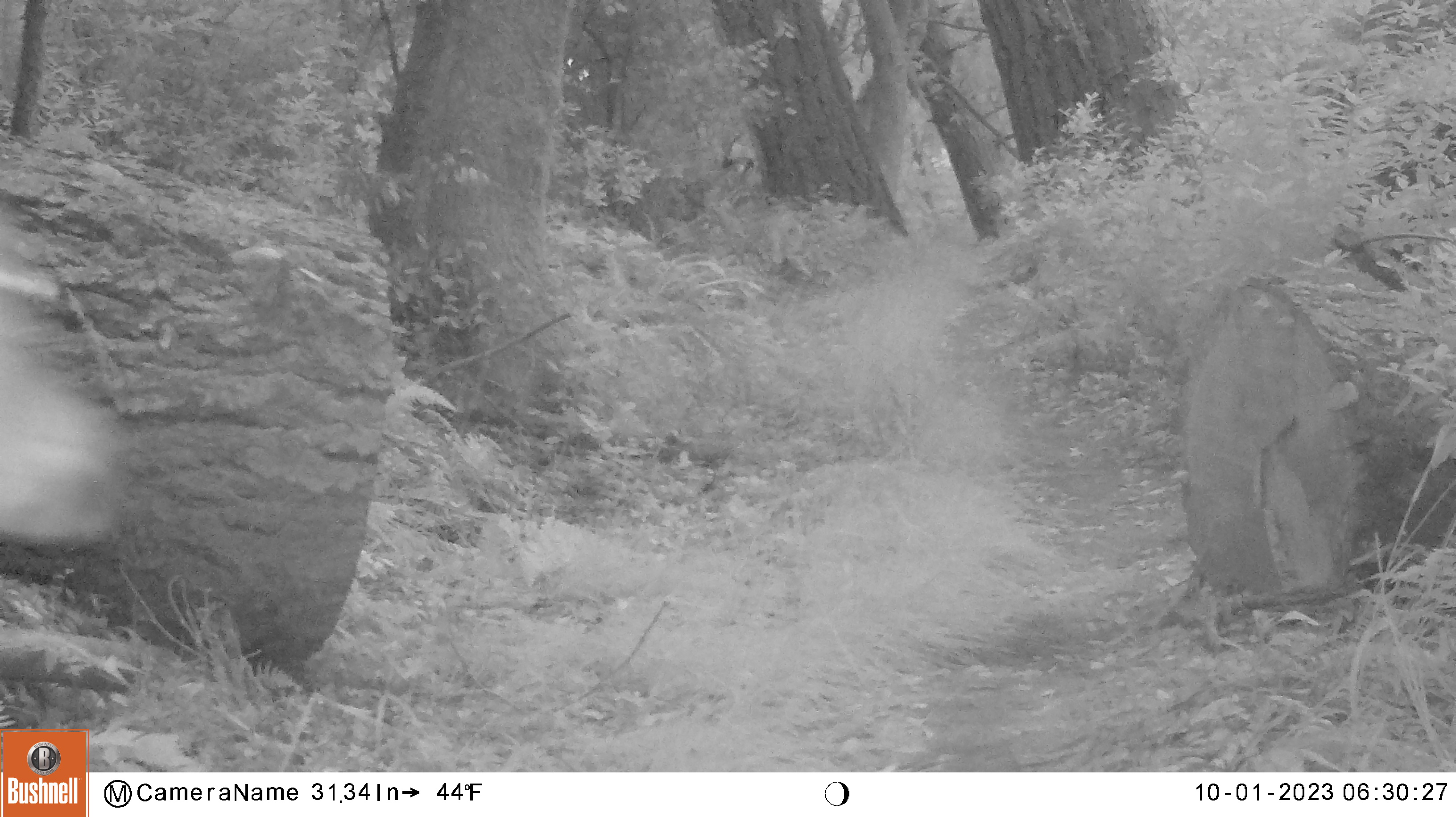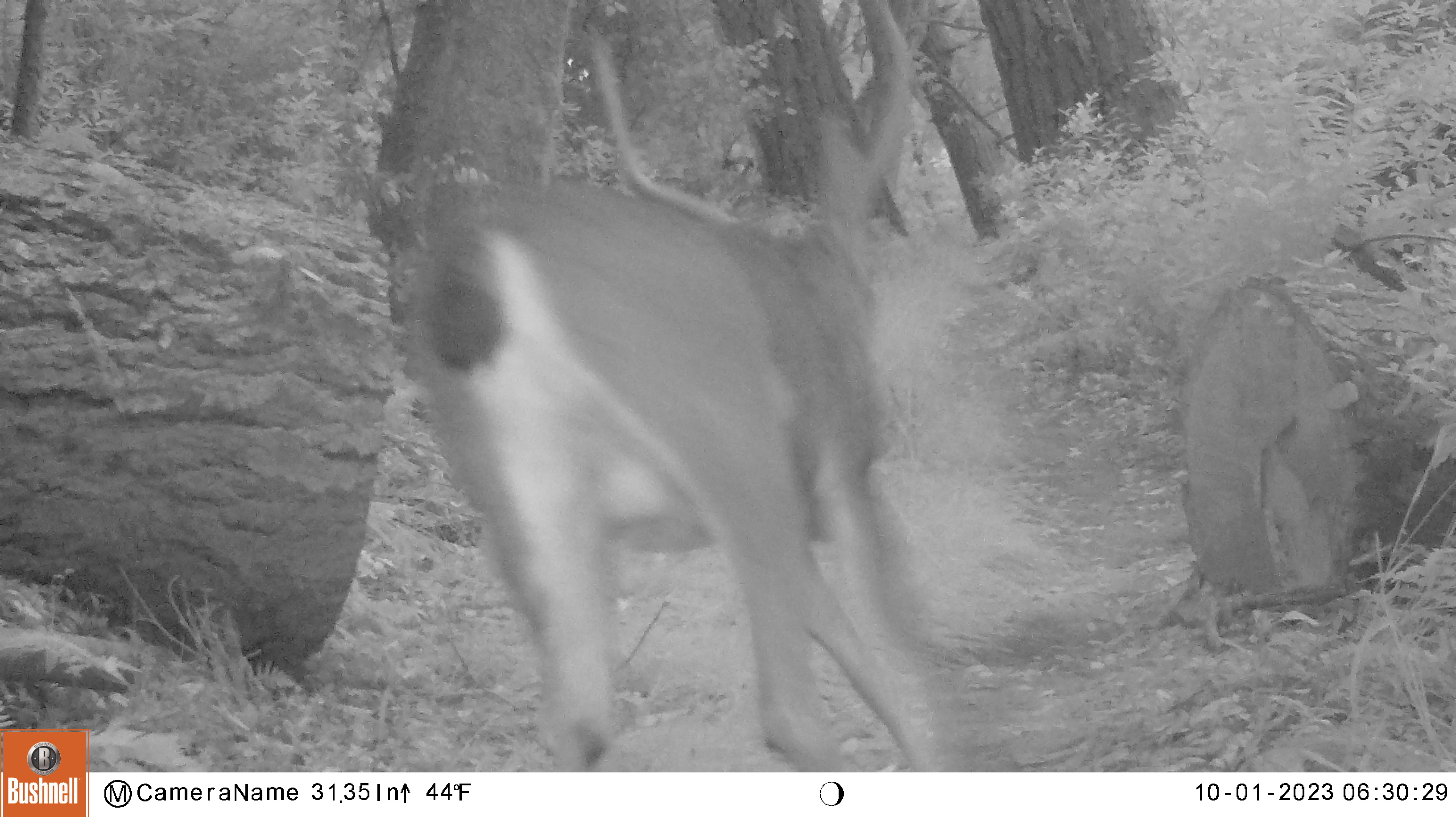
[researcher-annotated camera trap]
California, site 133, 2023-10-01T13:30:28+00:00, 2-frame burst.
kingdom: Animalia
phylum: Chordata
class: Mammalia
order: Artiodactyla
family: Cervidae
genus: Odocoileus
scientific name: Odocoileus hemionus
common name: mule deer